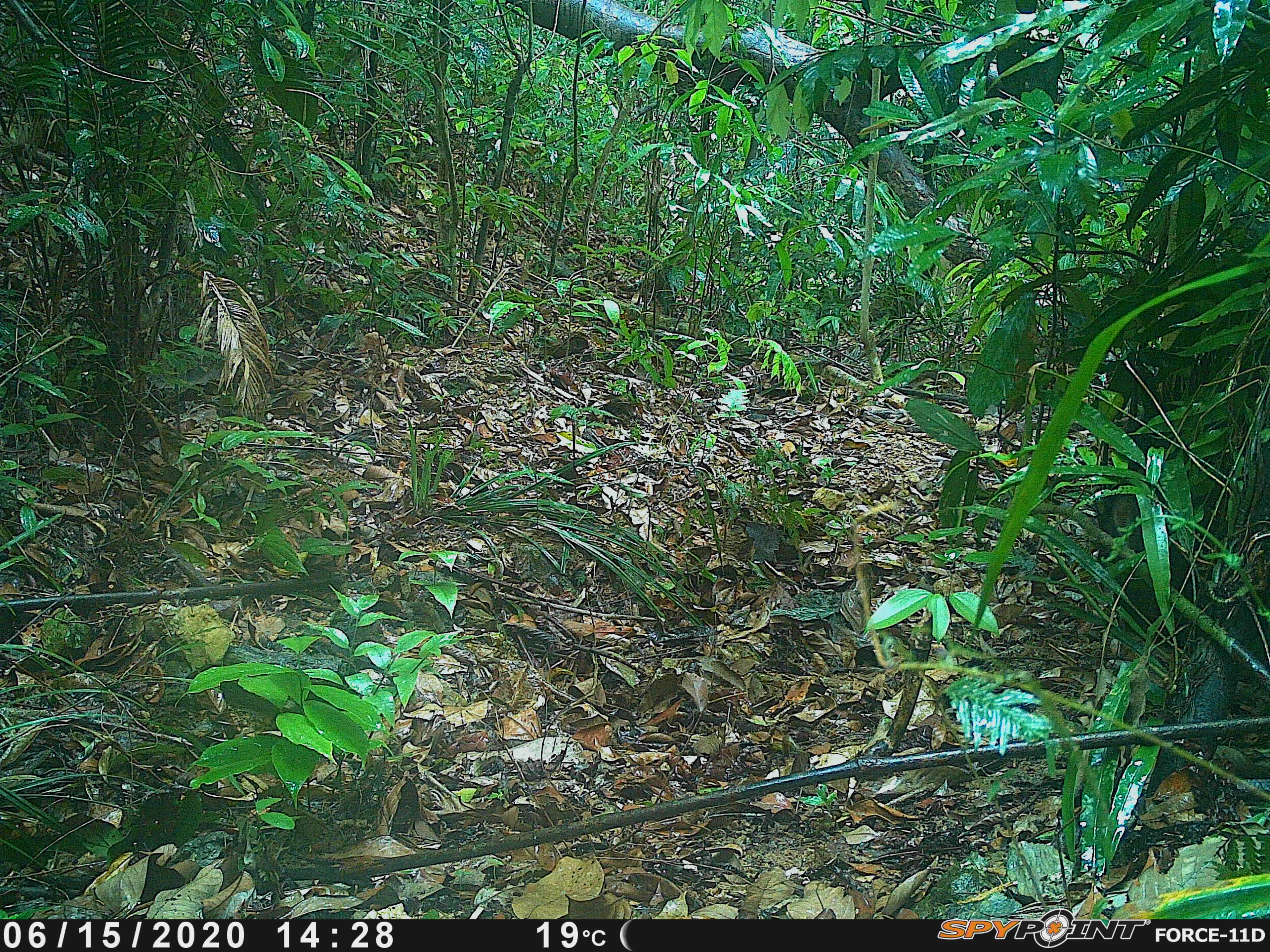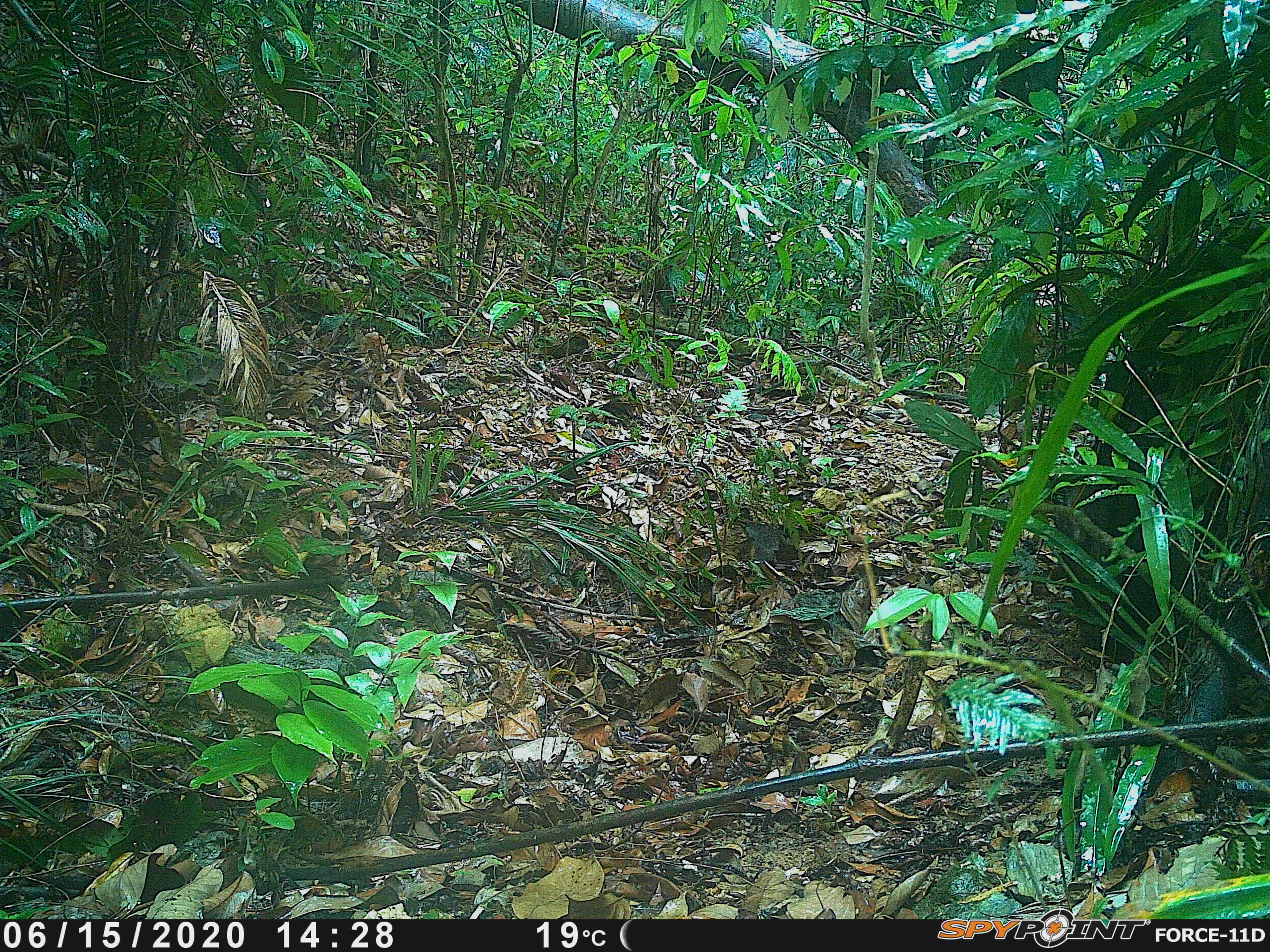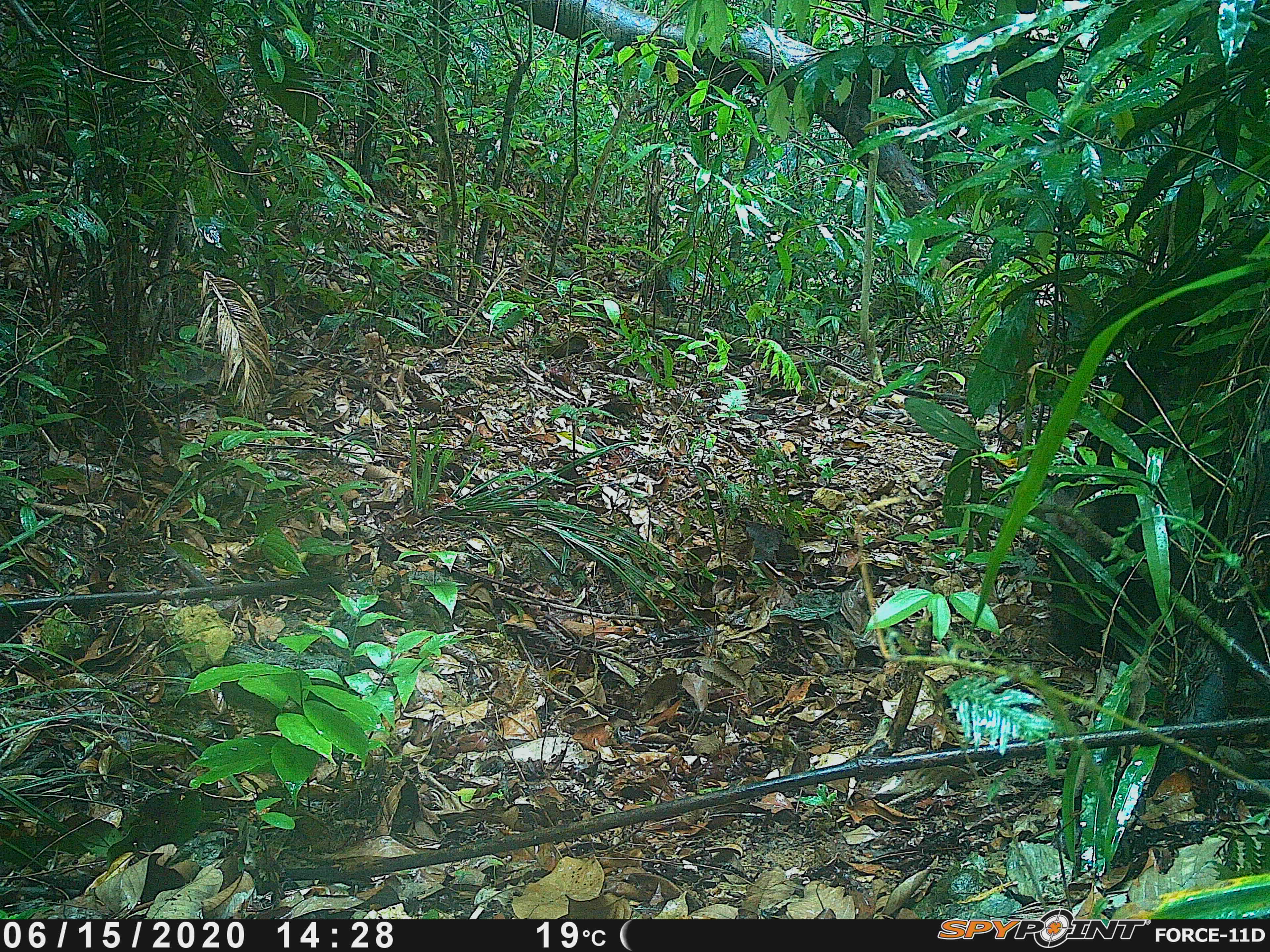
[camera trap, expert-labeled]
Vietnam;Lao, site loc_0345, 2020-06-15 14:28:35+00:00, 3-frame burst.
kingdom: Animalia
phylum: Chordata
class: Mammalia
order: Artiodactyla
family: Suidae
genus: Sus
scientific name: Sus scrofa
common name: eurasian wild pig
Eurasian wild pig (Sus scrofa). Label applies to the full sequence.